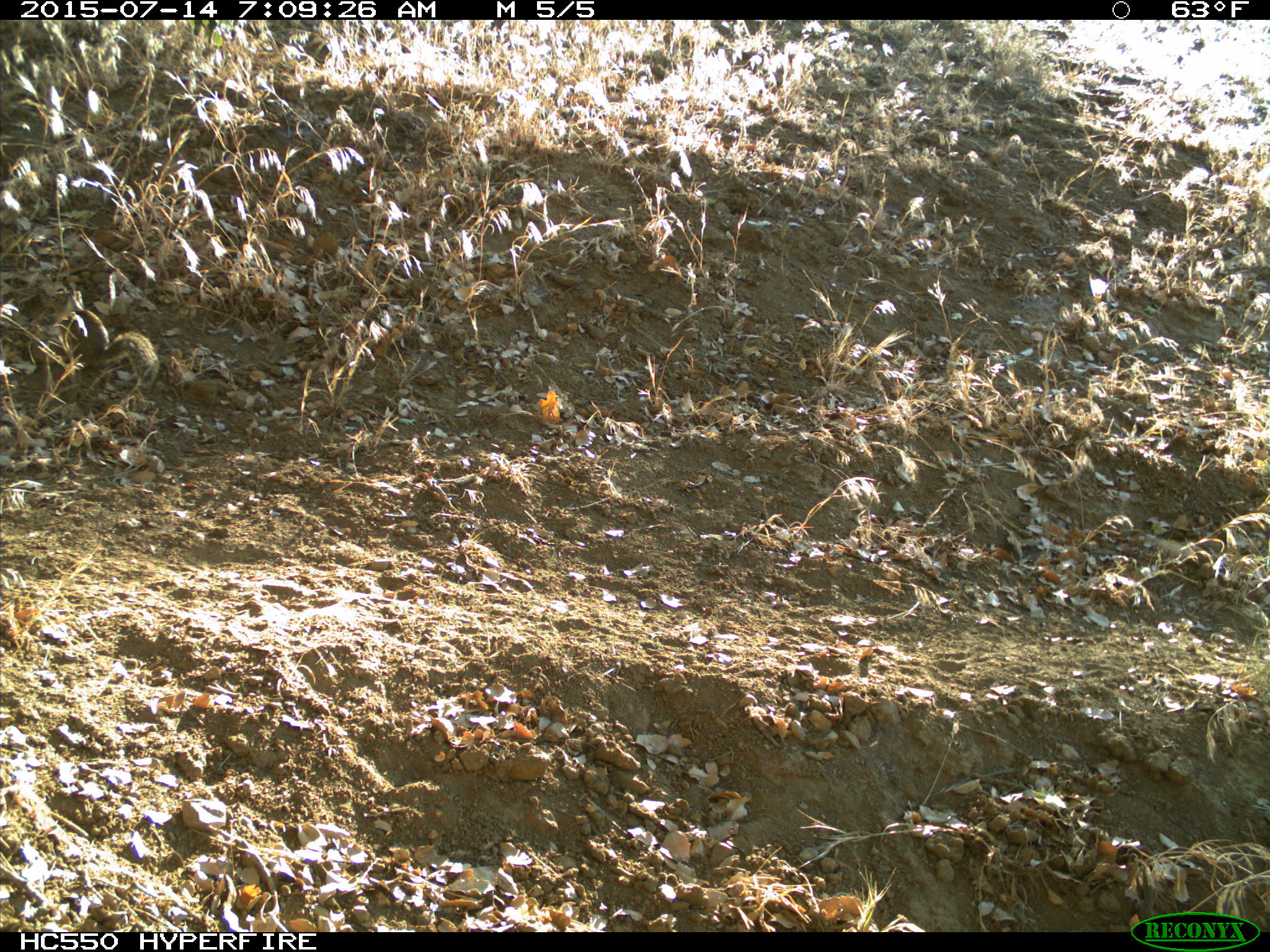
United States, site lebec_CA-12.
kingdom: Animalia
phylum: Chordata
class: Mammalia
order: Rodentia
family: Sciuridae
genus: Otospermophilus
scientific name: Otospermophilus beecheyi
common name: california ground squirrel